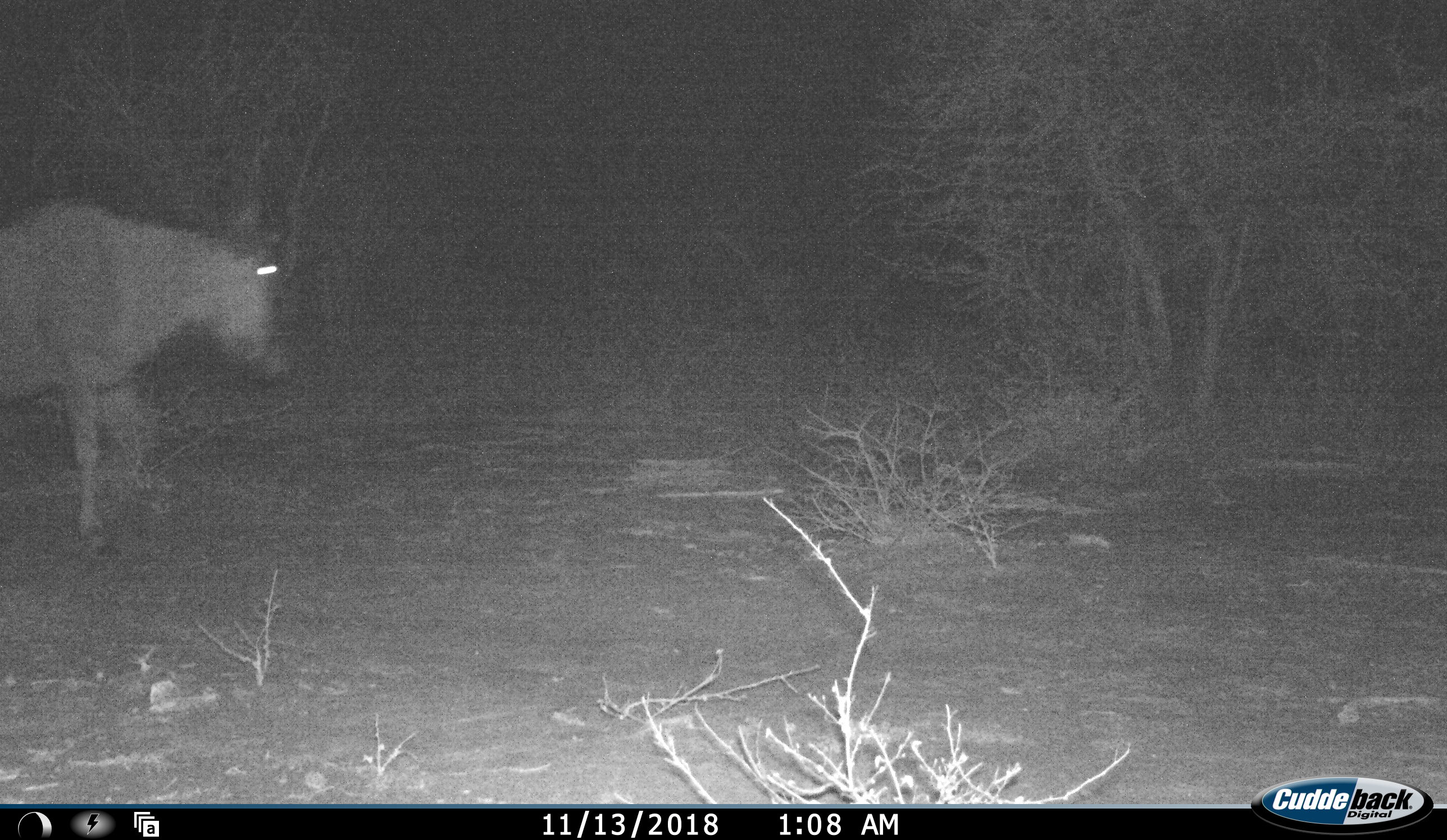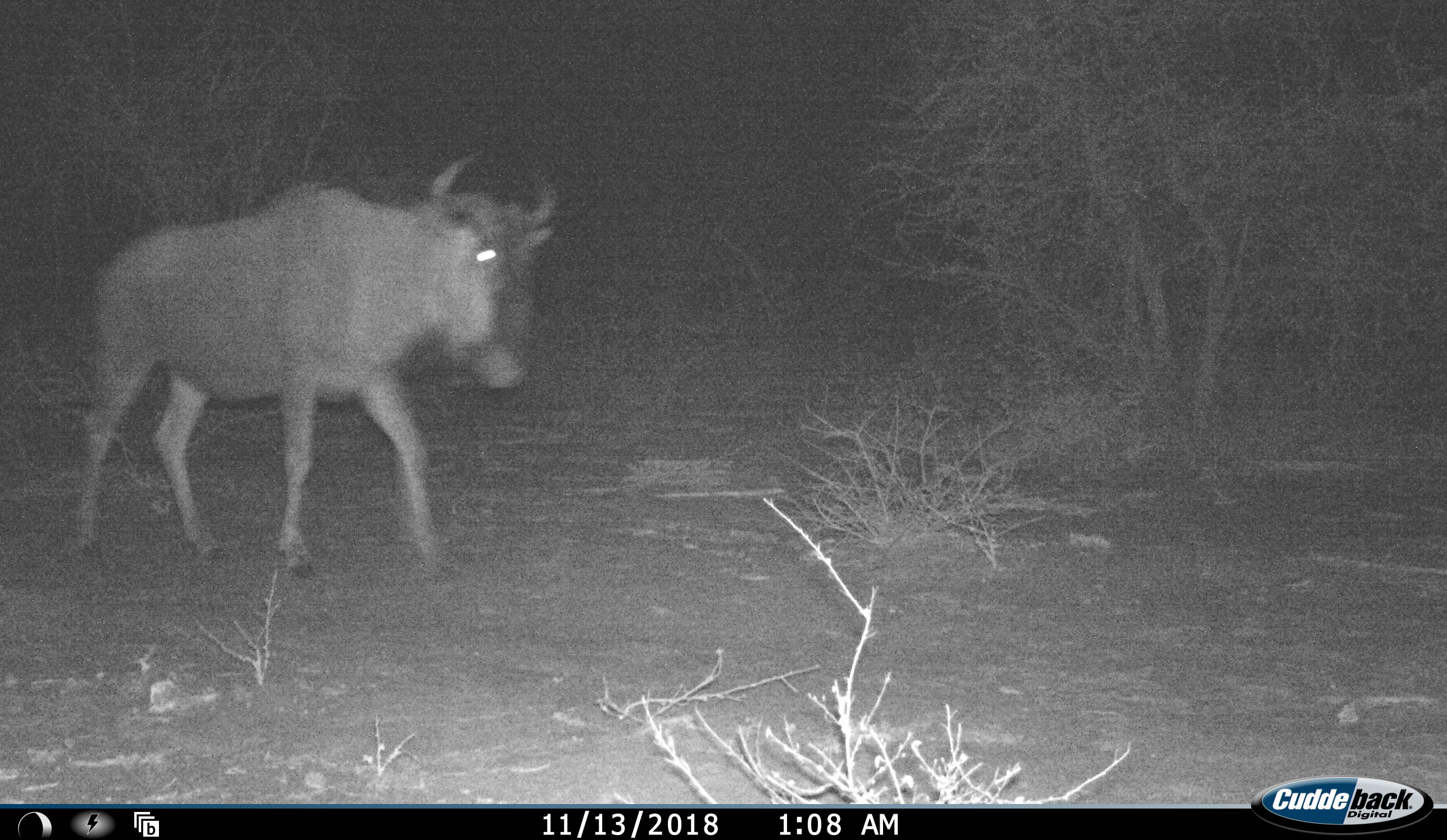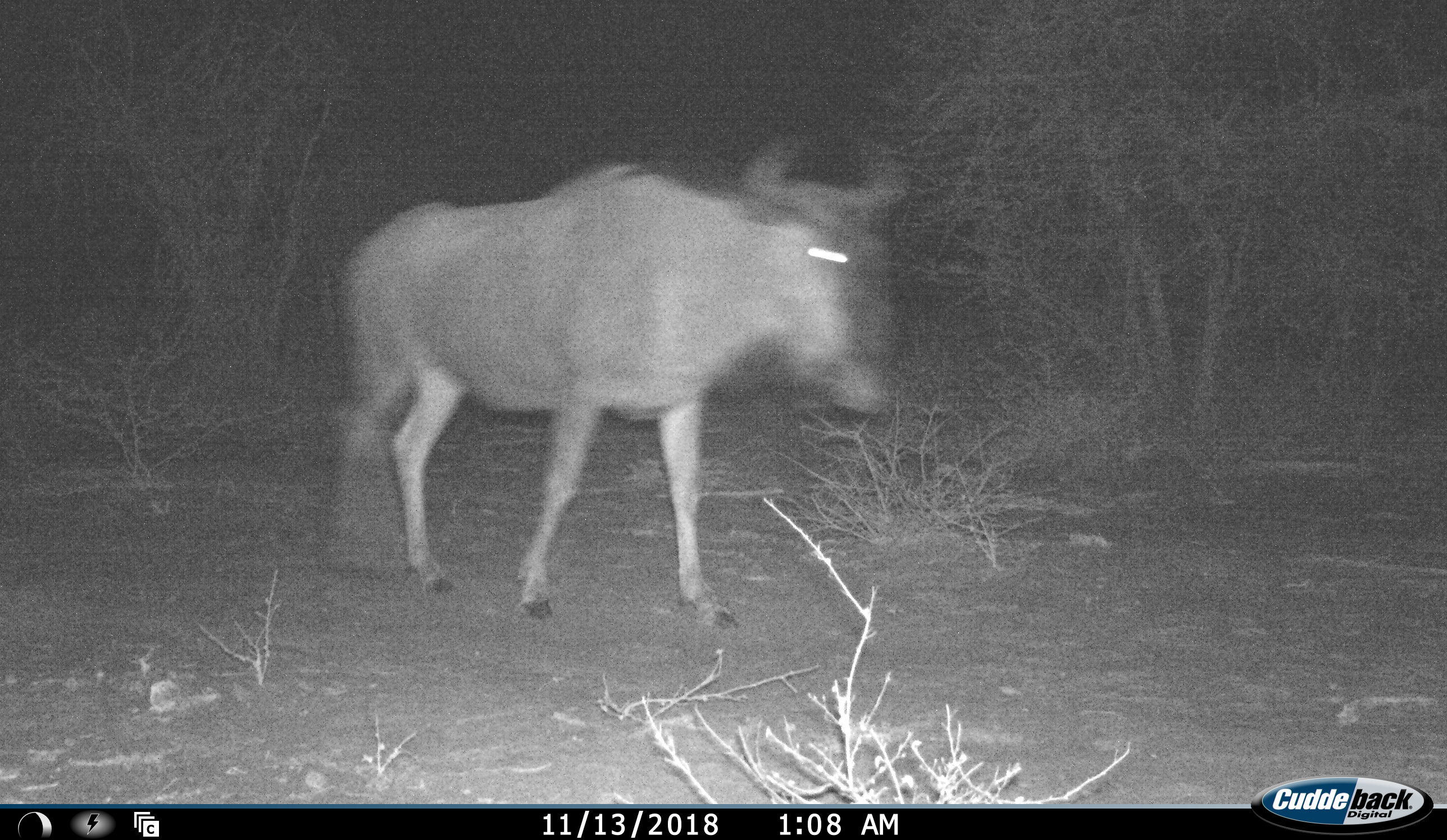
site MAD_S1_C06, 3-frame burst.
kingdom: Animalia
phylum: Chordata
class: Mammalia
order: Artiodactyla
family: Bovidae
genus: Connochaetes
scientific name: Connochaetes taurinus taurinus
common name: blue wildebeest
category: wildebeestblue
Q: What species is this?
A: Wildebeestblue (blue wildebeest) (Connochaetes taurinus taurinus).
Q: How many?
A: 1.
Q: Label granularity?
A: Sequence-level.